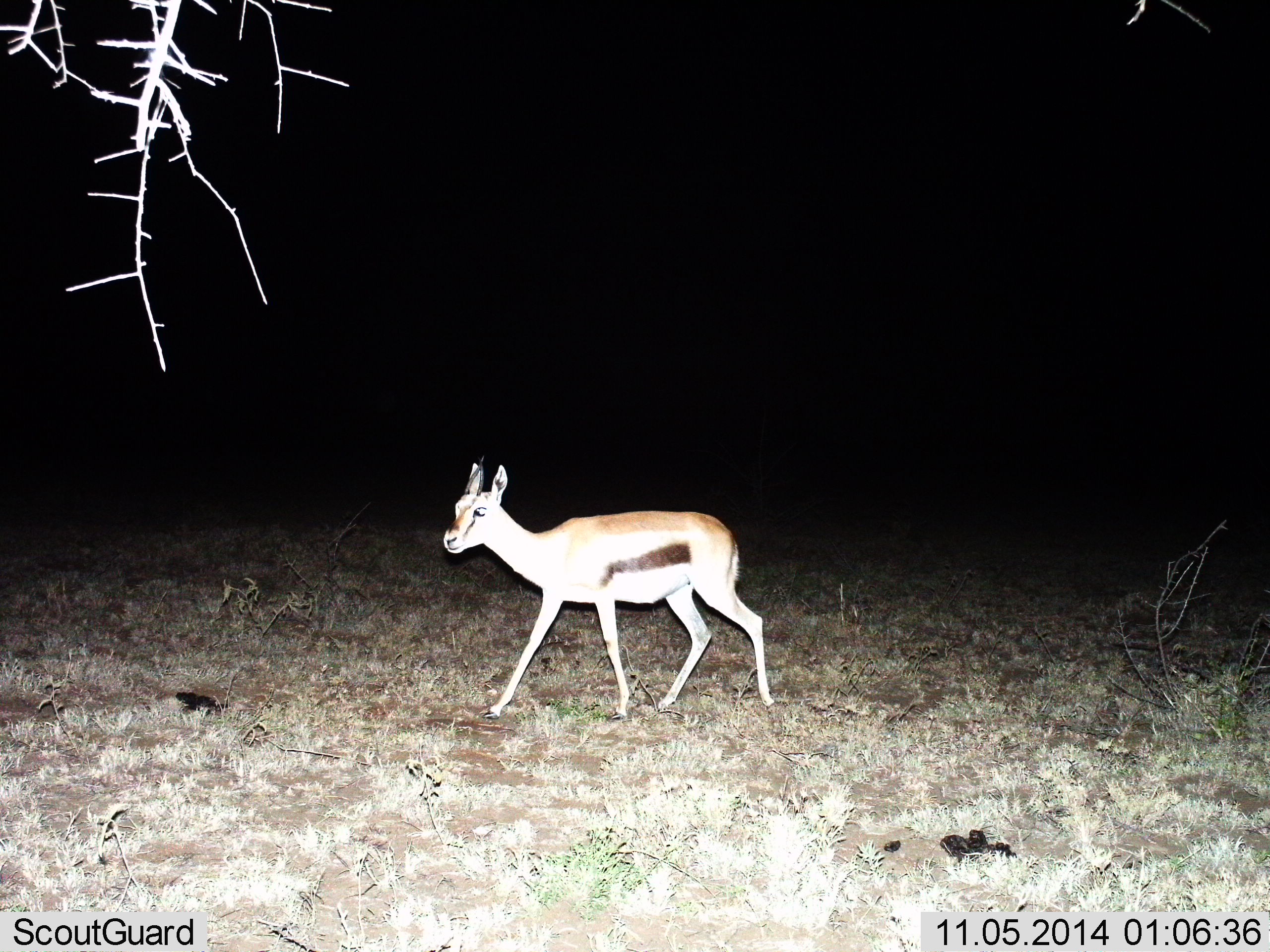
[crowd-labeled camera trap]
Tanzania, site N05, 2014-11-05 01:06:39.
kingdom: Animalia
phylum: Chordata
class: Mammalia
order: Artiodactyla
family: Bovidae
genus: Eudorcas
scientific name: Eudorcas thomsonii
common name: thomson's gazelle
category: gazellethomsons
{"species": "gazellethomsons (thomson's gazelle) (Eudorcas thomsonii)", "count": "1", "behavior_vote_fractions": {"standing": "20%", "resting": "0%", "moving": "80%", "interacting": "0%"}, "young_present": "0%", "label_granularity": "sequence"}